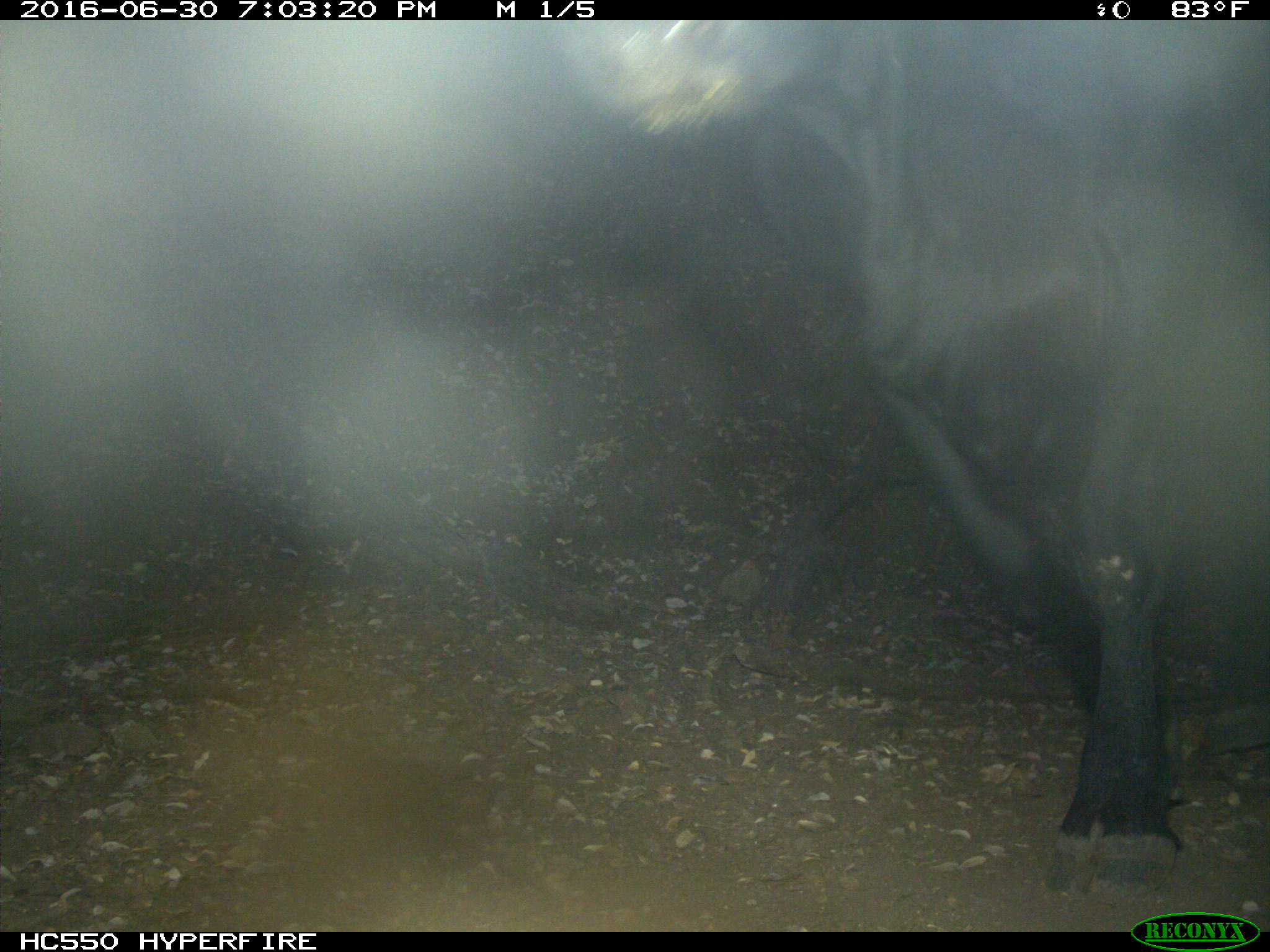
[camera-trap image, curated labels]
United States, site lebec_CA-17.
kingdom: Animalia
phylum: Chordata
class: Mammalia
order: Artiodactyla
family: Bovidae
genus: Bos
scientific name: Bos taurus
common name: domestic cow